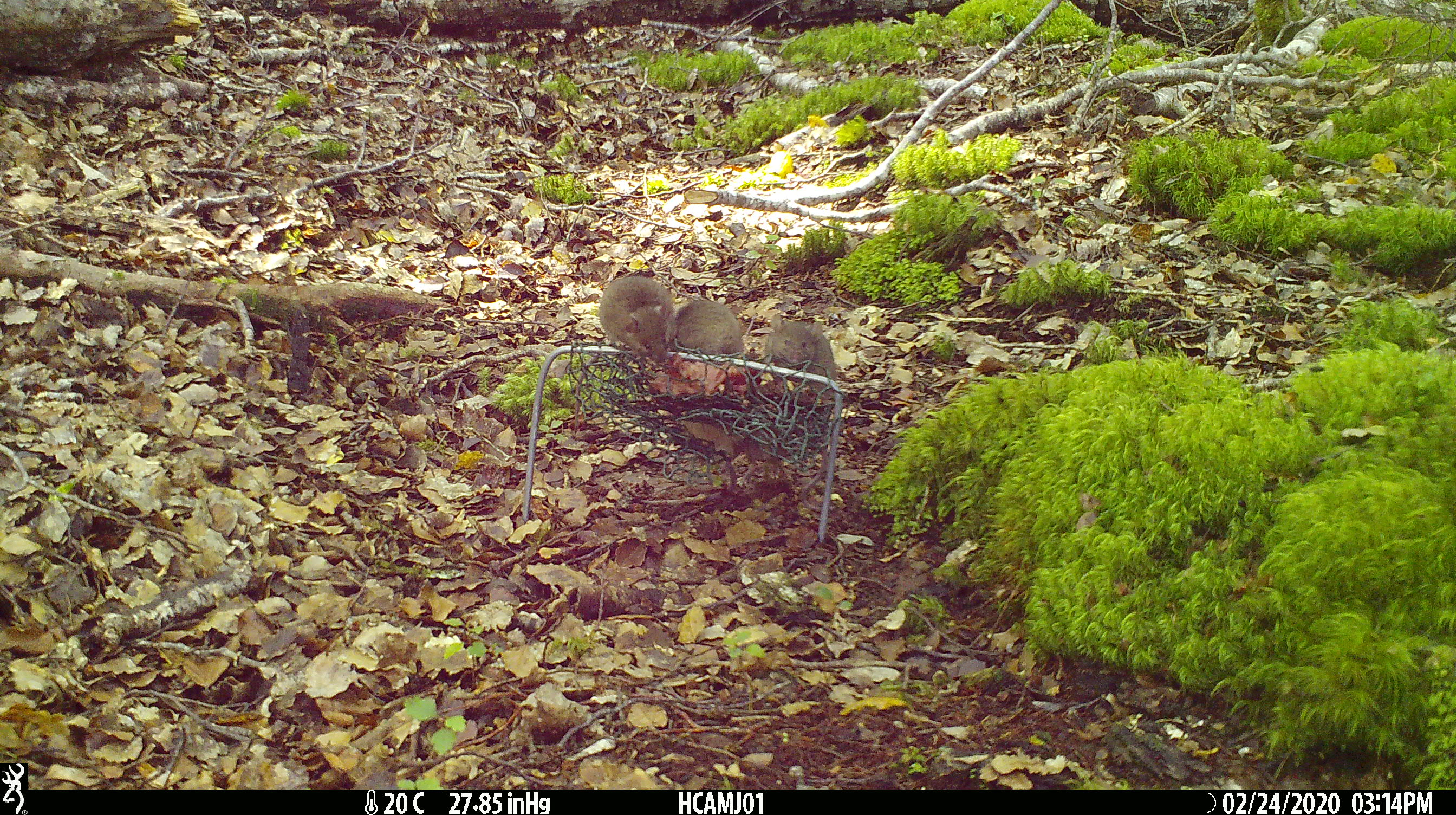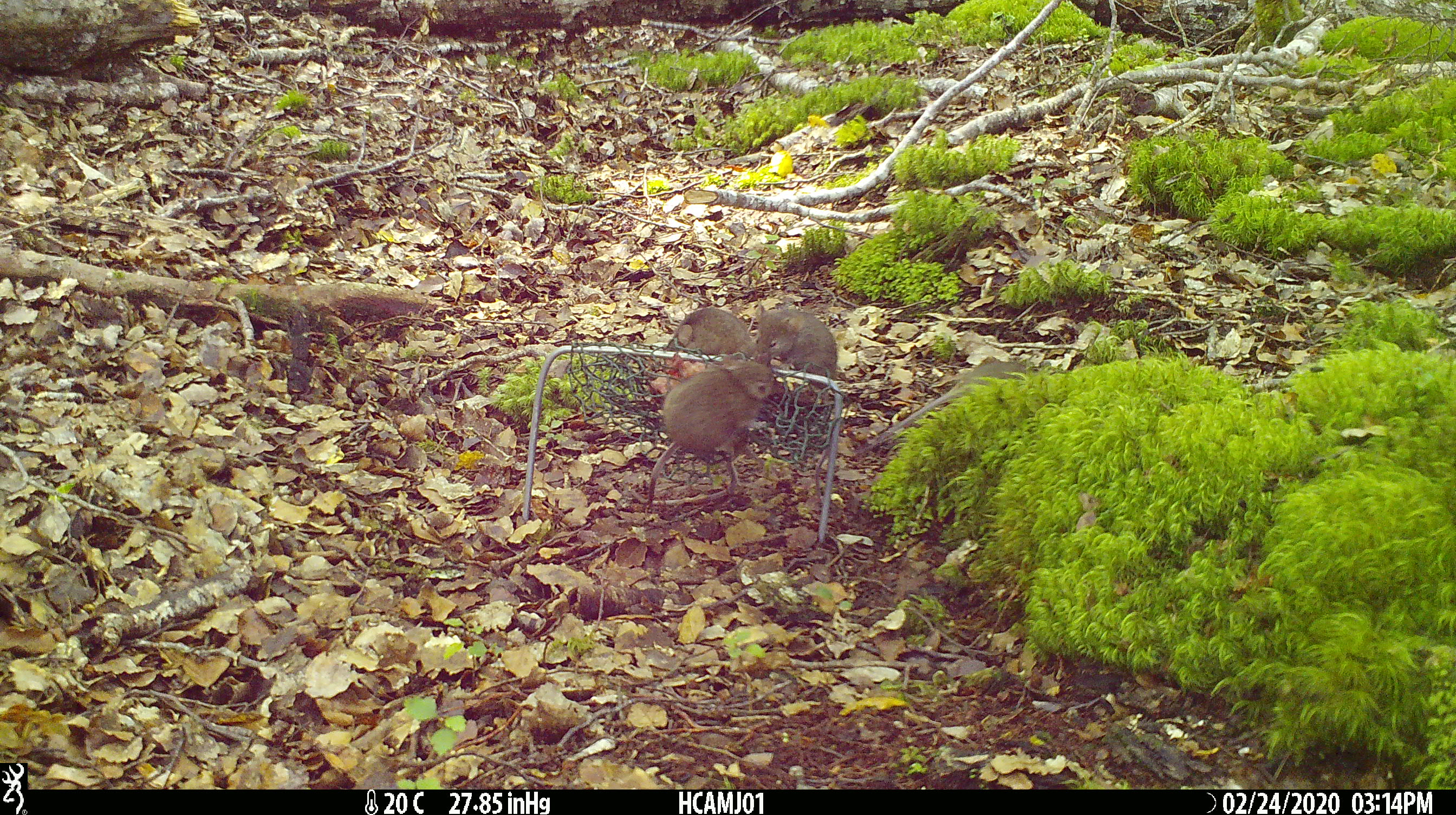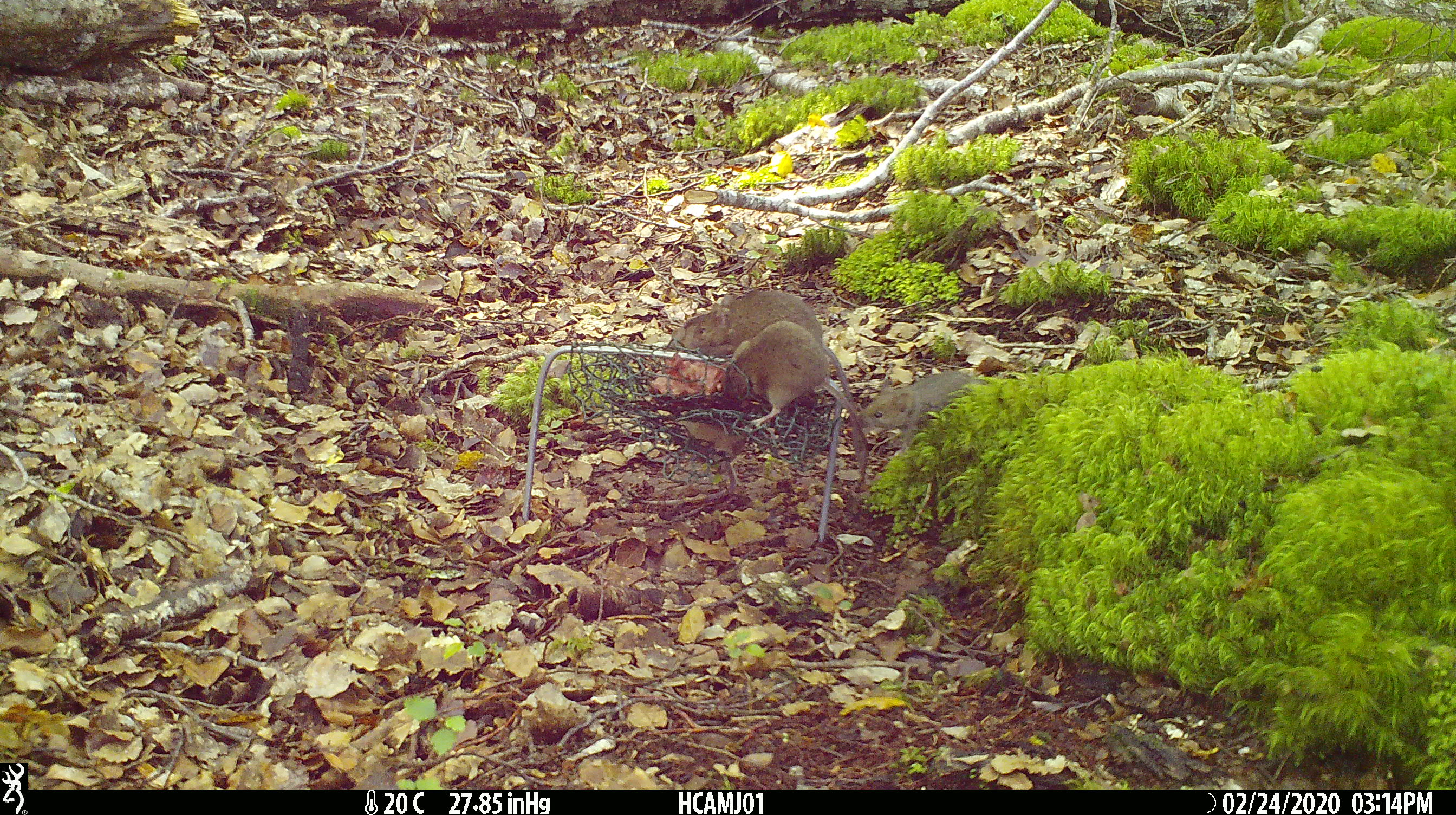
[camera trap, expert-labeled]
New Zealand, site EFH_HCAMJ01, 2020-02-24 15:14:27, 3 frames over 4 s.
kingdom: Animalia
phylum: Chordata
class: Mammalia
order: Rodentia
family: Muridae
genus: Mus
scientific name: Mus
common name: mouse